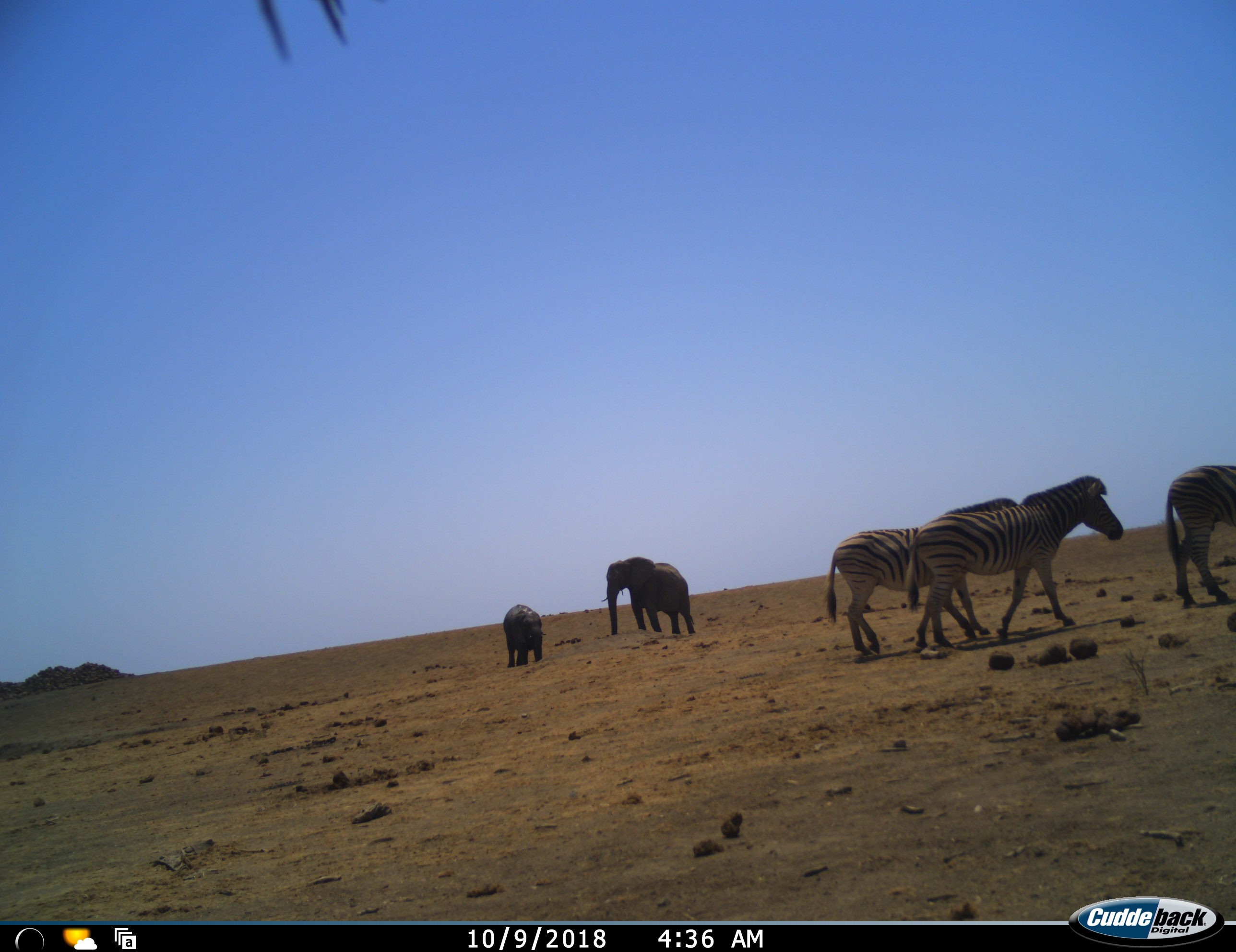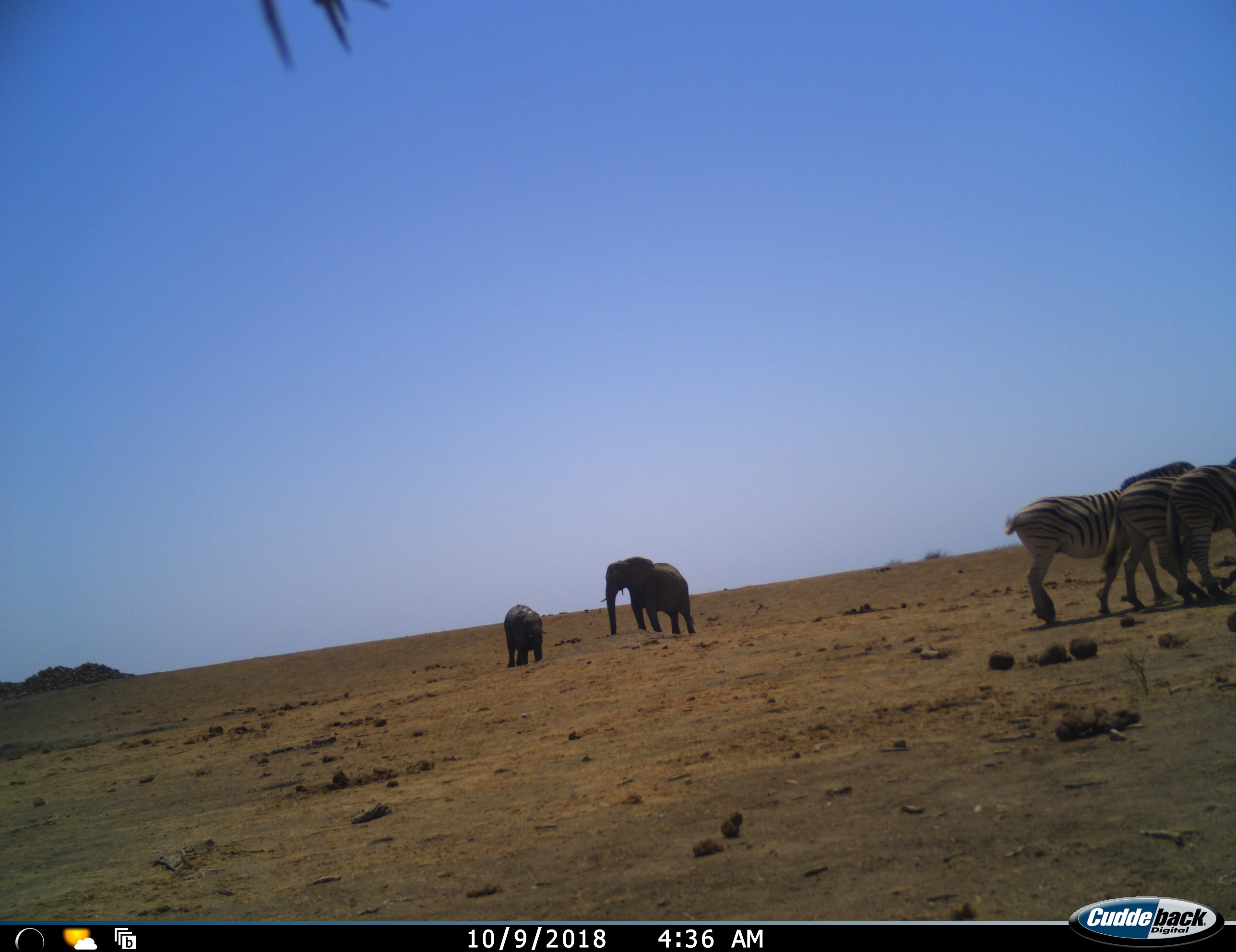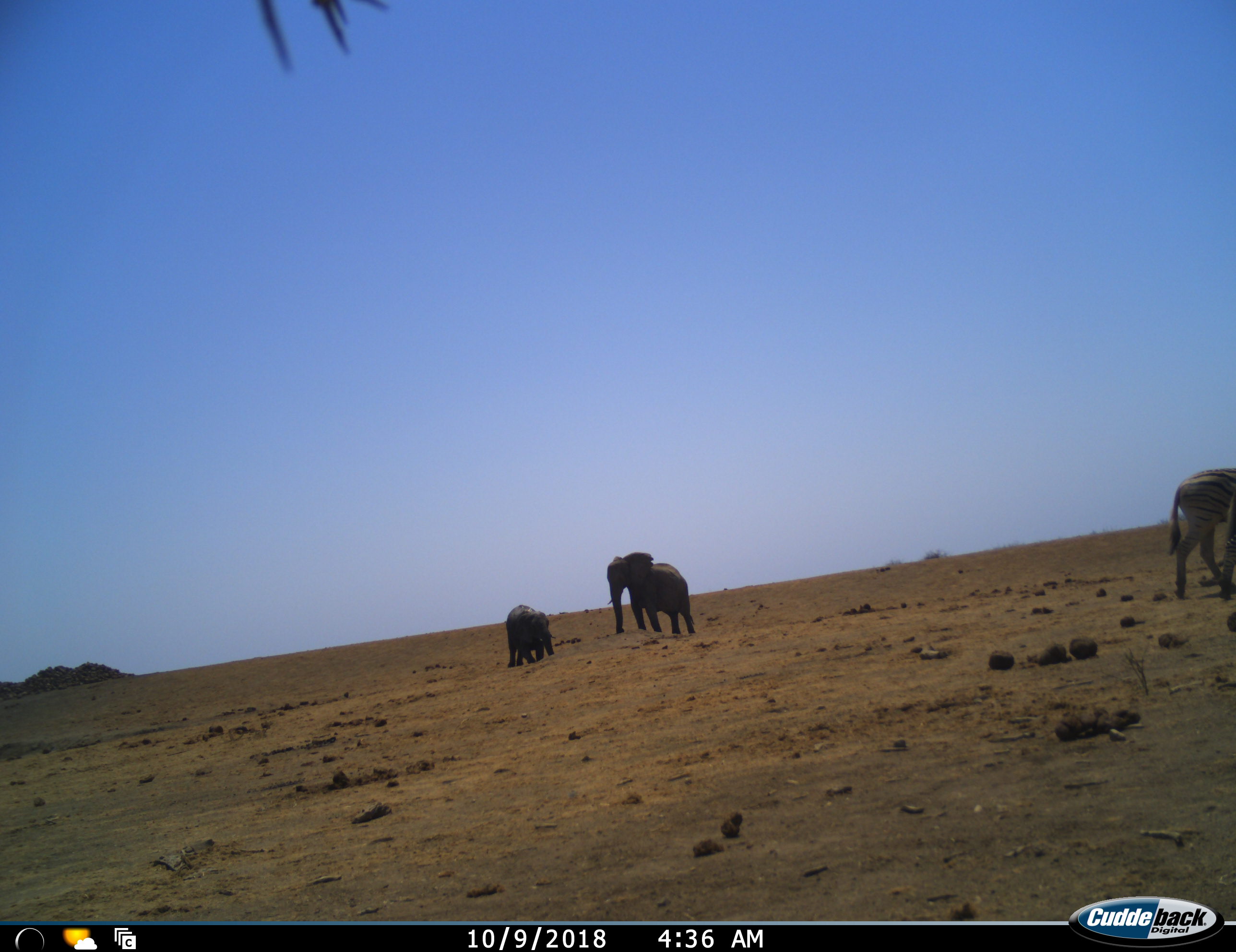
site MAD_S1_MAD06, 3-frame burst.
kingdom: Animalia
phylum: Chordata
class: Mammalia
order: Proboscidea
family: Elephantidae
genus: Loxodonta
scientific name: Loxodonta africana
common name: african bush elephant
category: elephant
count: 2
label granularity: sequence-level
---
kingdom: Animalia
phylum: Chordata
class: Mammalia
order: Perissodactyla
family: Equidae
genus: Equus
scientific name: Equus quagga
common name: plains zebra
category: zebraplains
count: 3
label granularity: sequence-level